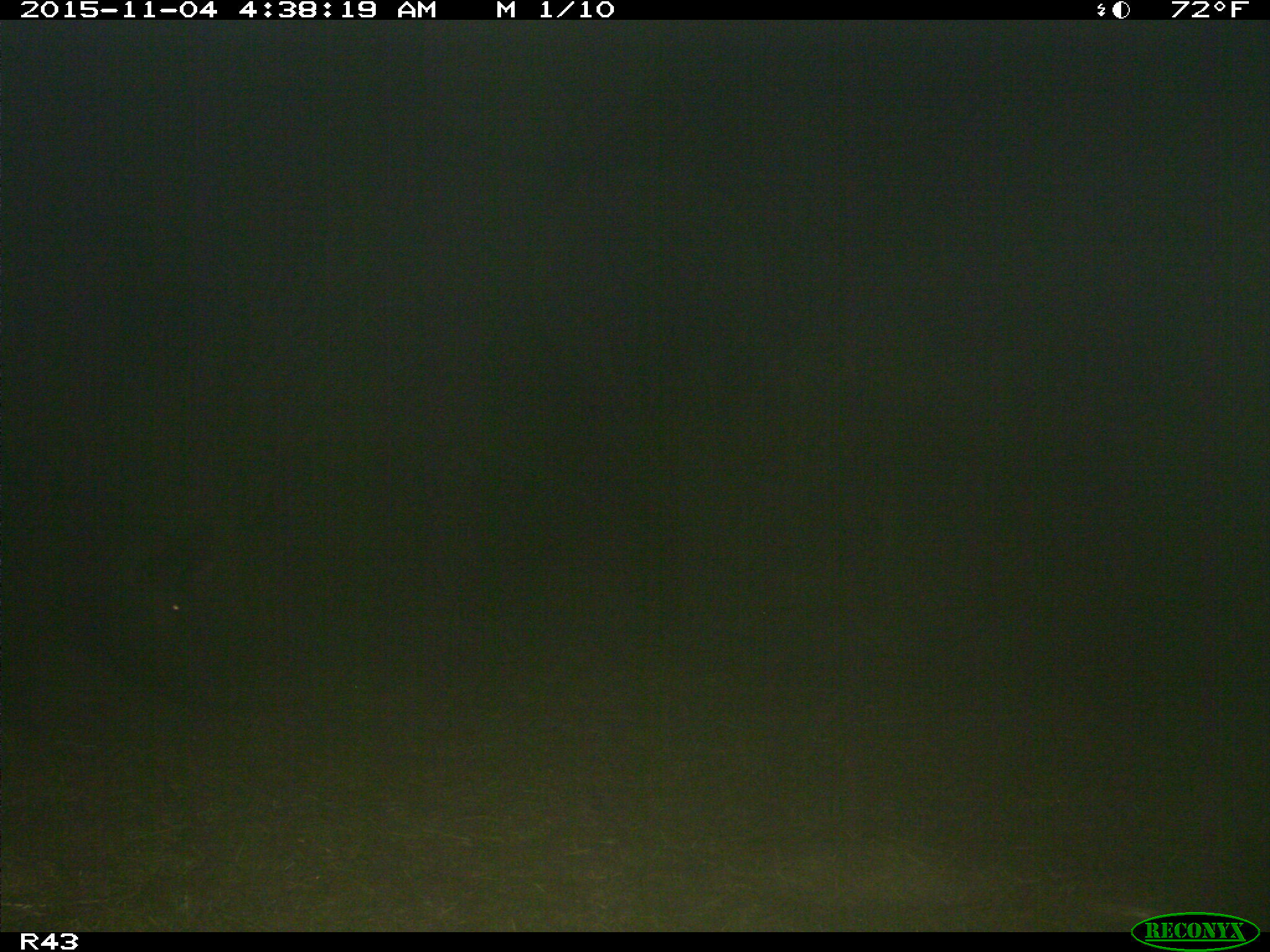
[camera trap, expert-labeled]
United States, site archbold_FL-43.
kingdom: Animalia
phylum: Chordata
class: Mammalia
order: Artiodactyla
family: Suidae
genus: Sus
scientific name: Sus scrofa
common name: wild boar